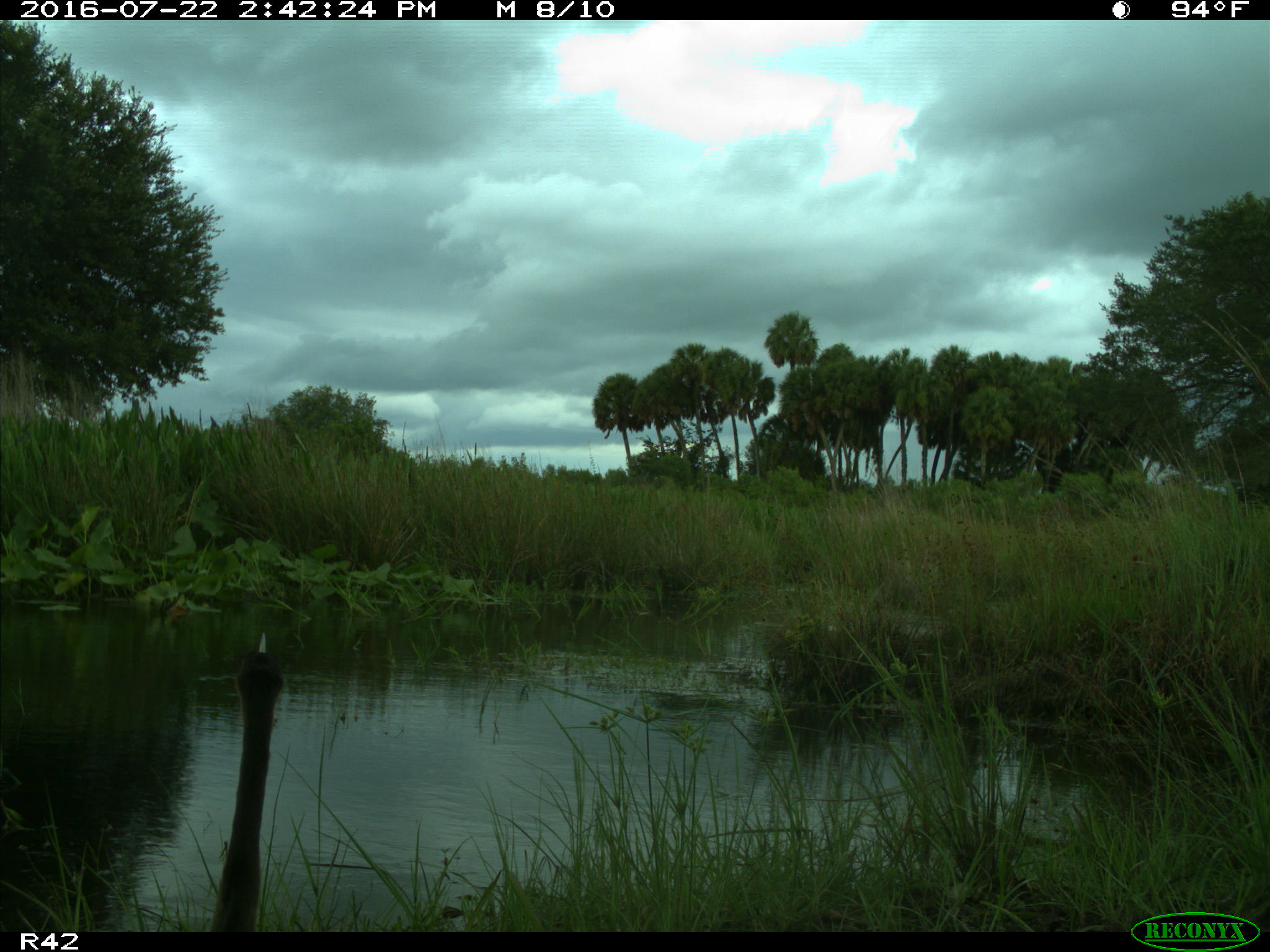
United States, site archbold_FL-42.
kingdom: Animalia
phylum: Chordata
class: Aves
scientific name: Aves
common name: birds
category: unidentified bird